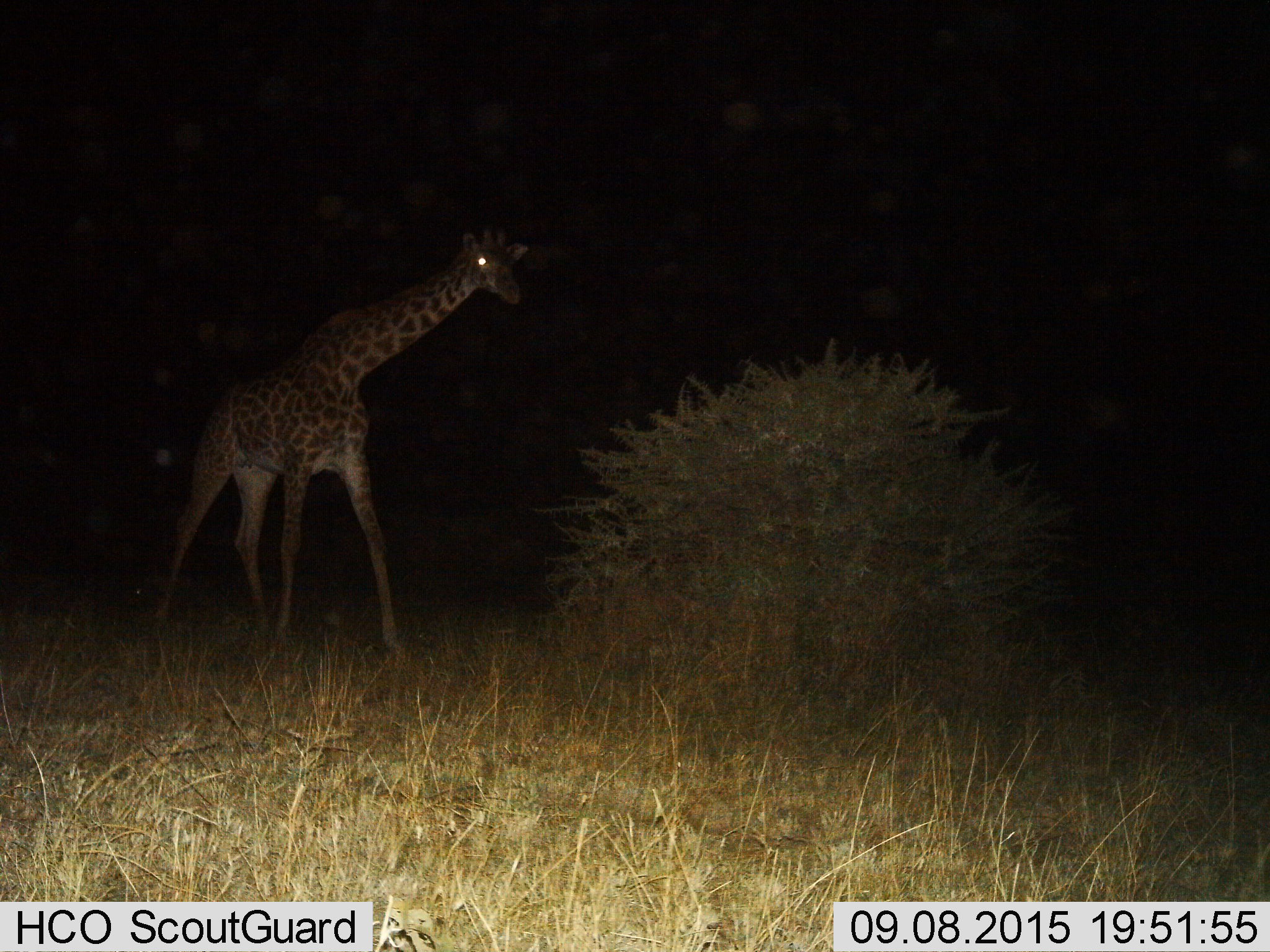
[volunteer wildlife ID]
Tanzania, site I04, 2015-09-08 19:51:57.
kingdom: Animalia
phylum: Chordata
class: Mammalia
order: Artiodactyla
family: Giraffidae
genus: Giraffa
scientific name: Giraffa camelopardalis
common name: giraffe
Giraffe (Giraffa camelopardalis), count 1. Behavior (volunteer vote fractions): standing 50%, resting 0%, moving 50%, interacting 0%. Young present (vote fraction): 0%. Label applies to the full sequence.